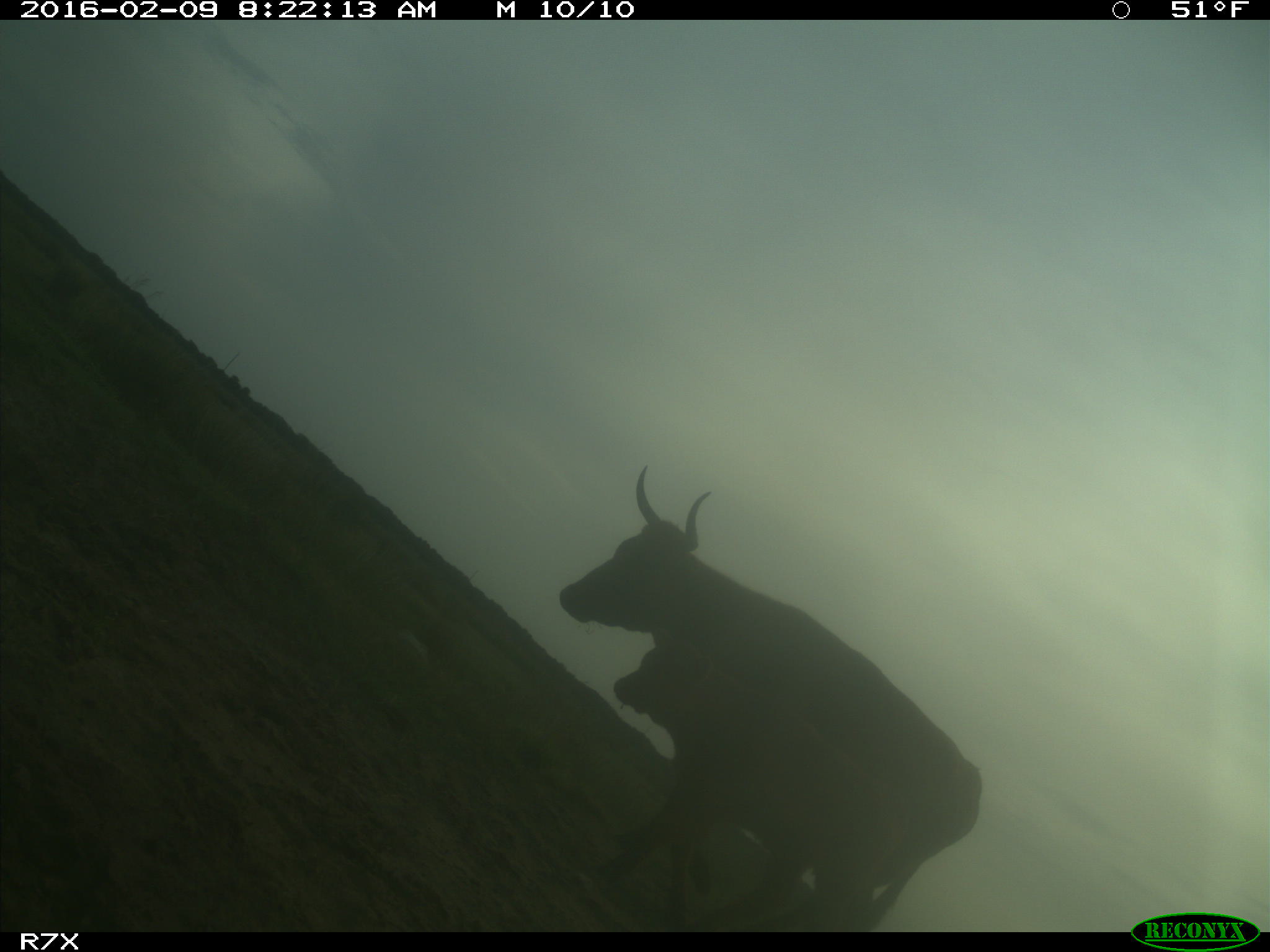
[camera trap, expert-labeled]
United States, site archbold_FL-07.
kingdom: Animalia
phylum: Chordata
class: Mammalia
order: Artiodactyla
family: Bovidae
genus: Bos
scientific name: Bos taurus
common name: domestic cow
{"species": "Bos taurus (domestic cow)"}